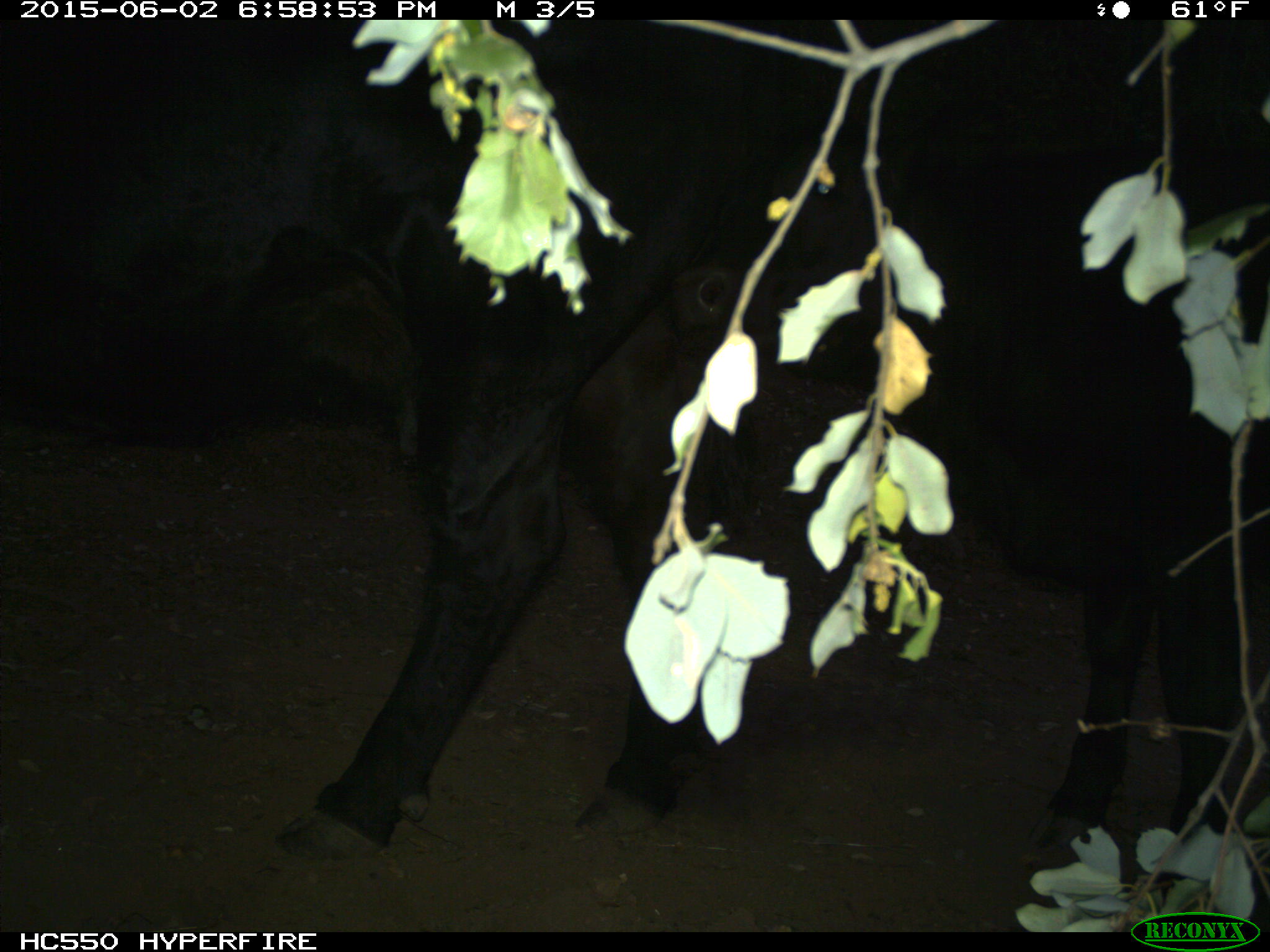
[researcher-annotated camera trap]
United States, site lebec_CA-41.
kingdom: Animalia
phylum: Chordata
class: Mammalia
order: Artiodactyla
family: Bovidae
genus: Bos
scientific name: Bos taurus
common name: domestic cow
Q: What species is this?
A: Bos taurus (domestic cow).